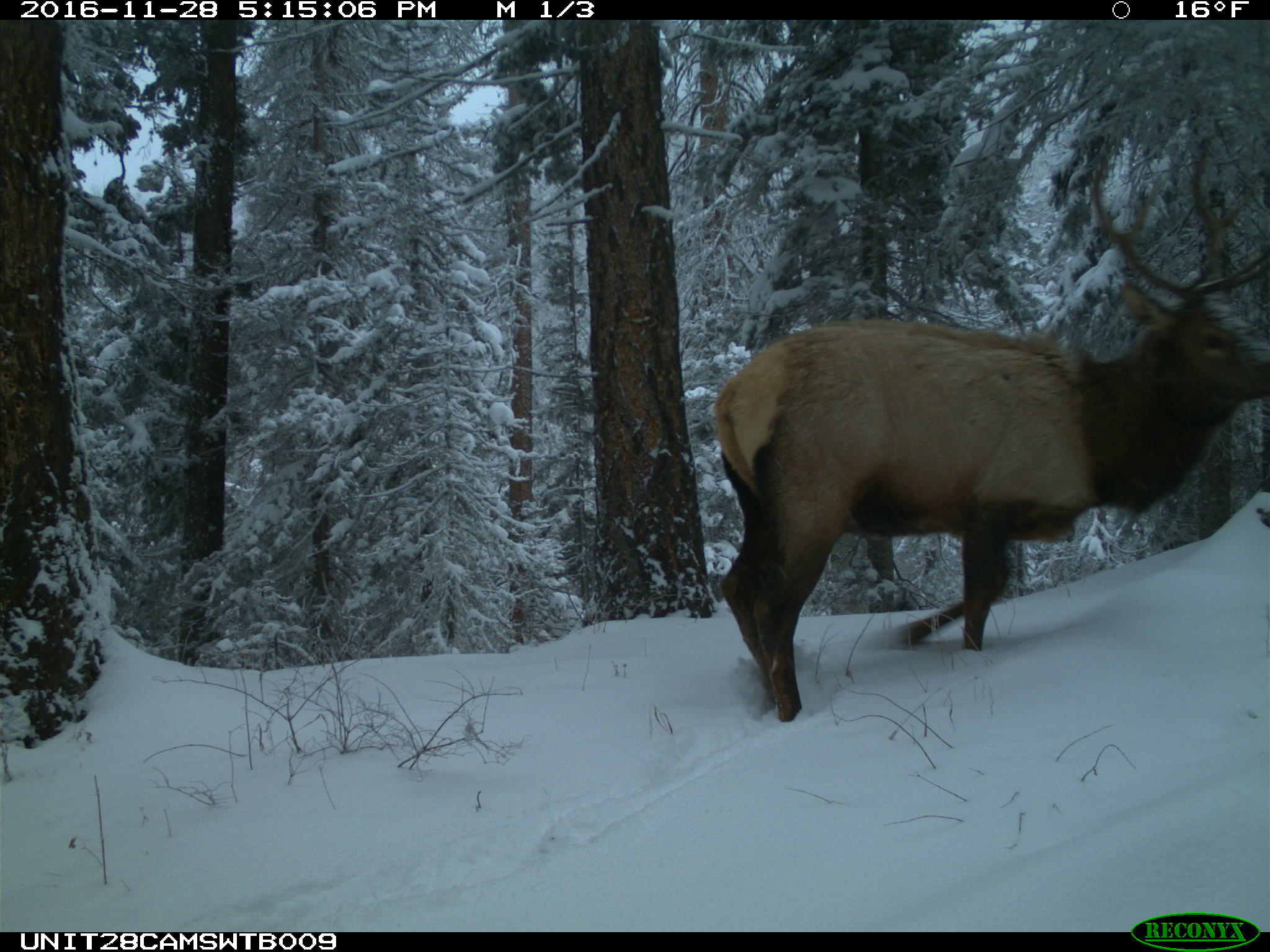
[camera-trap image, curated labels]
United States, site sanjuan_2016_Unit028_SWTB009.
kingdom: Animalia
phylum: Chordata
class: Mammalia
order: Artiodactyla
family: Cervidae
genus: Cervus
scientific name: Cervus elaphus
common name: red deer